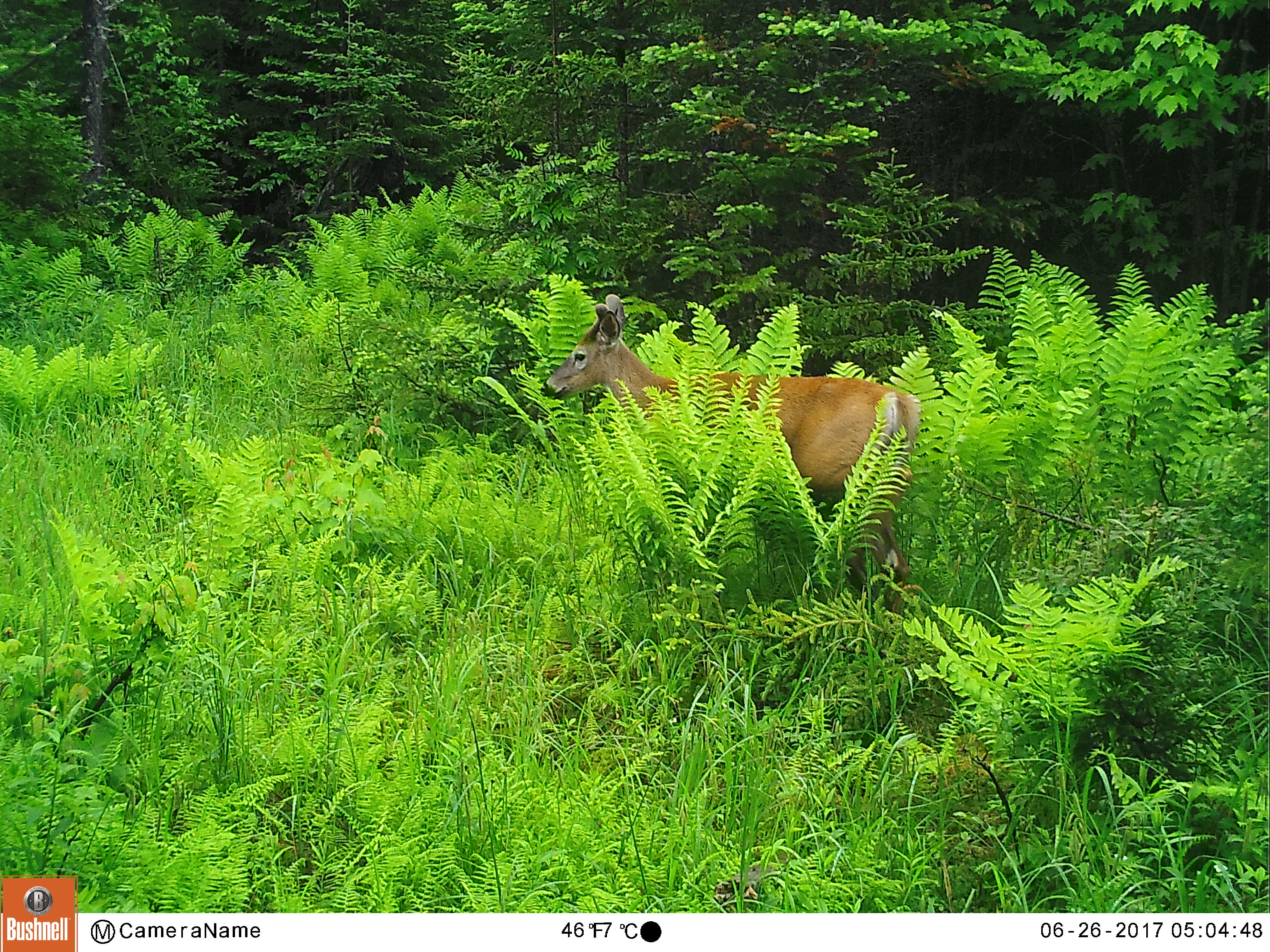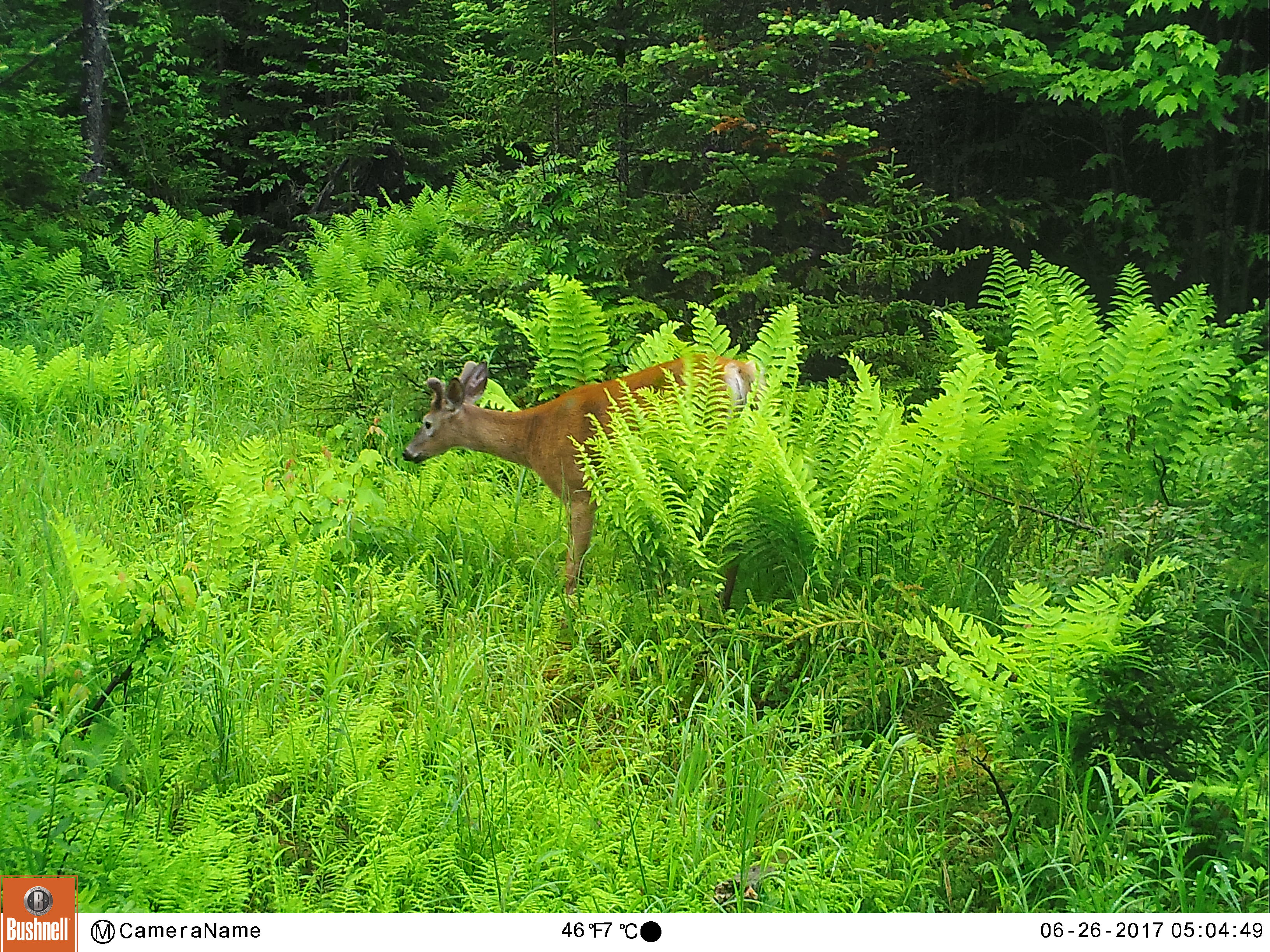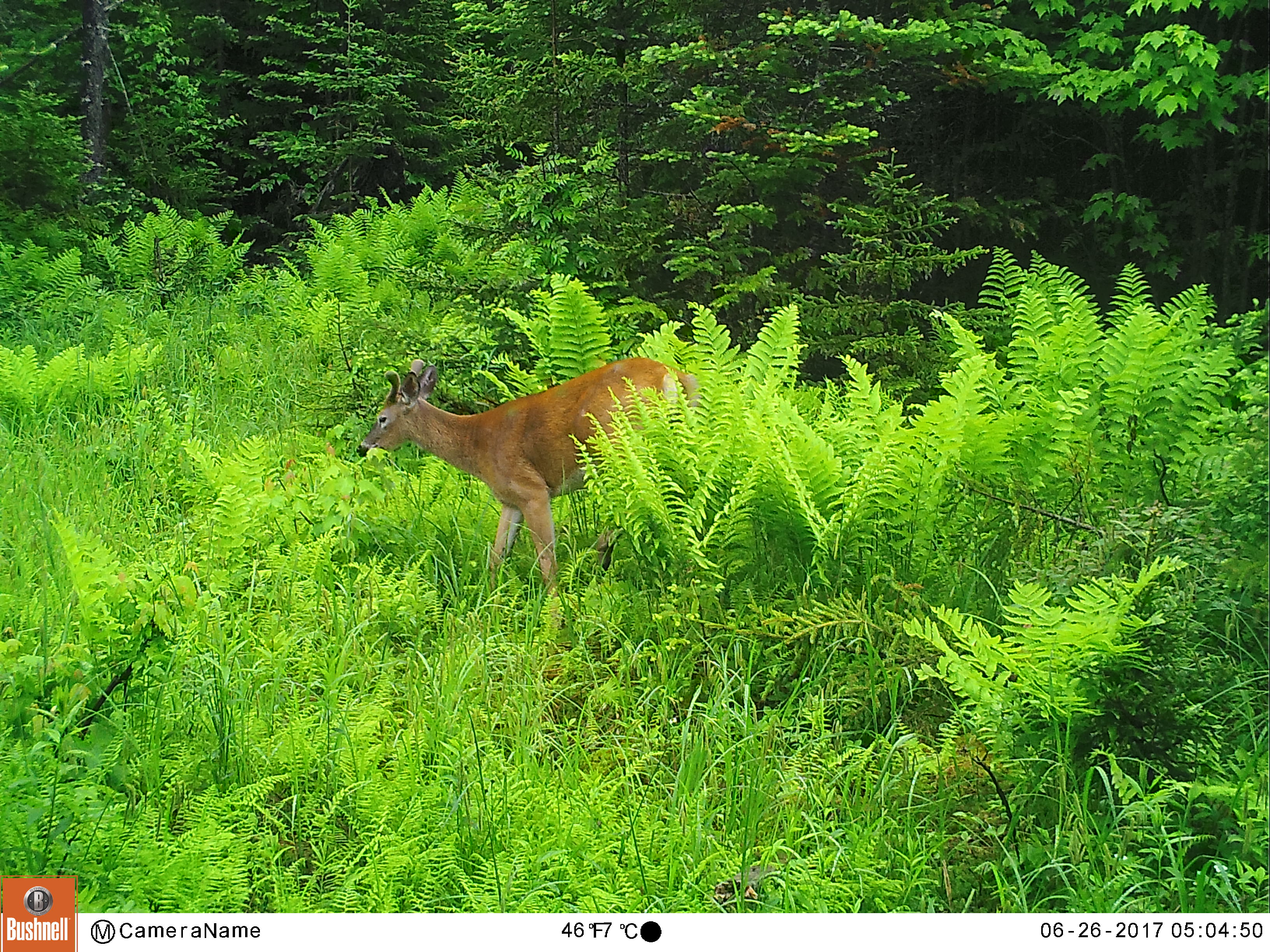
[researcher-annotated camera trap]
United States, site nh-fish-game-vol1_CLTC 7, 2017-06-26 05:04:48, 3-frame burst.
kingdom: Animalia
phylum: Chordata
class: Mammalia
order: Artiodactyla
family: Cervidae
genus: Odocoileus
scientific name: Odocoileus virginianus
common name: white-tailed deer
White-tailed deer (Odocoileus virginianus).